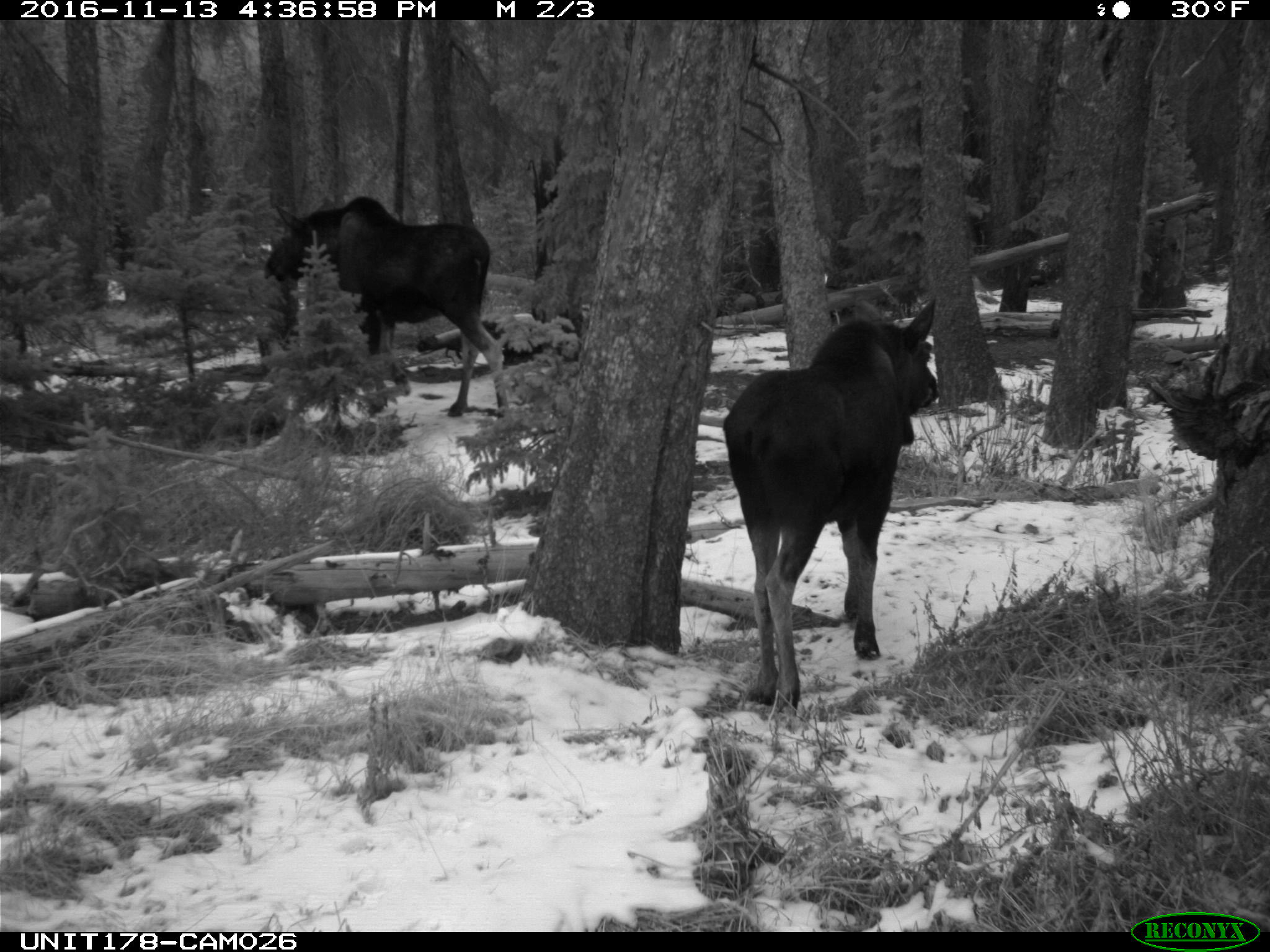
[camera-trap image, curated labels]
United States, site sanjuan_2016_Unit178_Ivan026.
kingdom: Animalia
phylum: Chordata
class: Mammalia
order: Artiodactyla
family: Cervidae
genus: Alces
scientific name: Alces alces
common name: moose